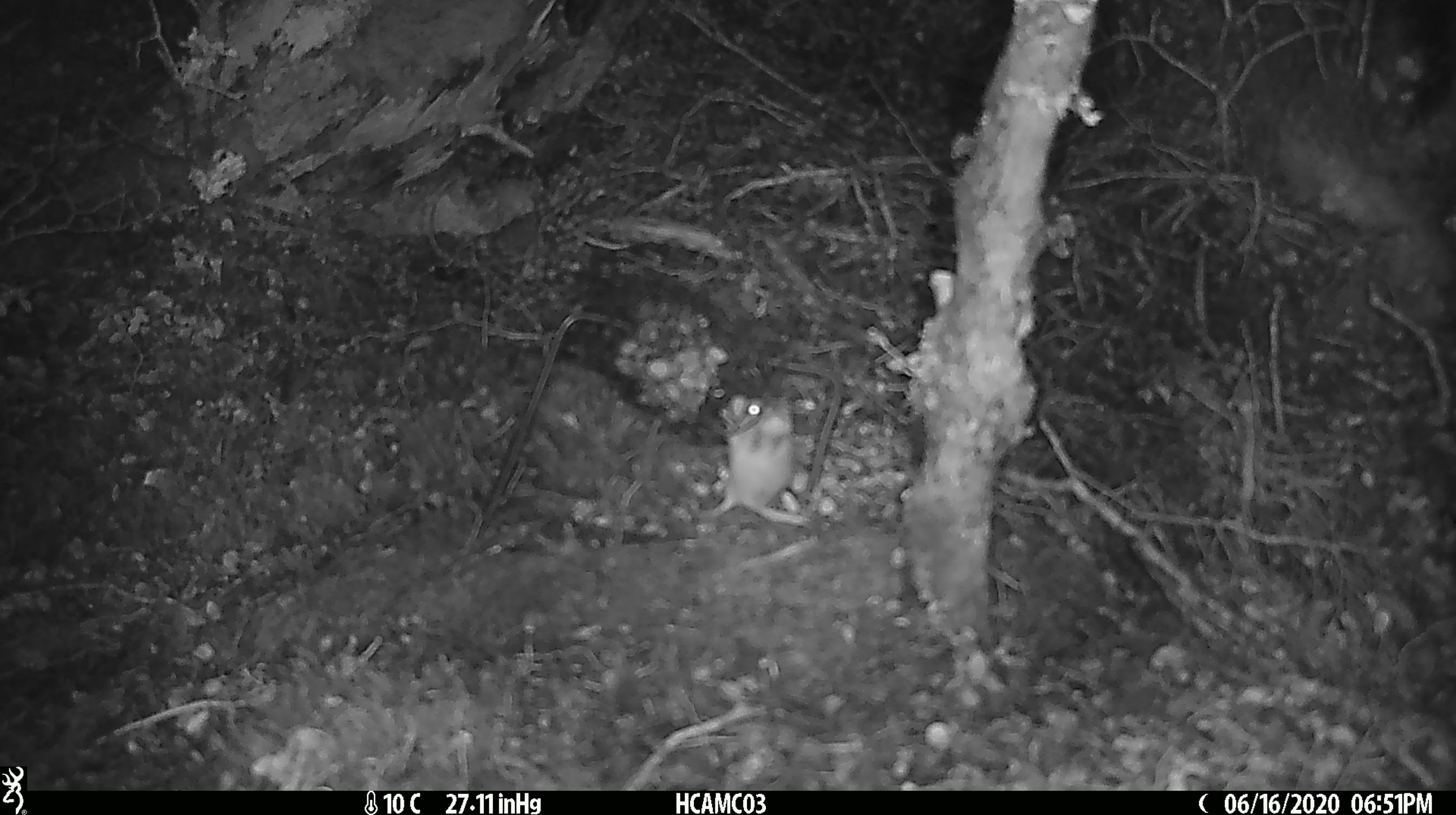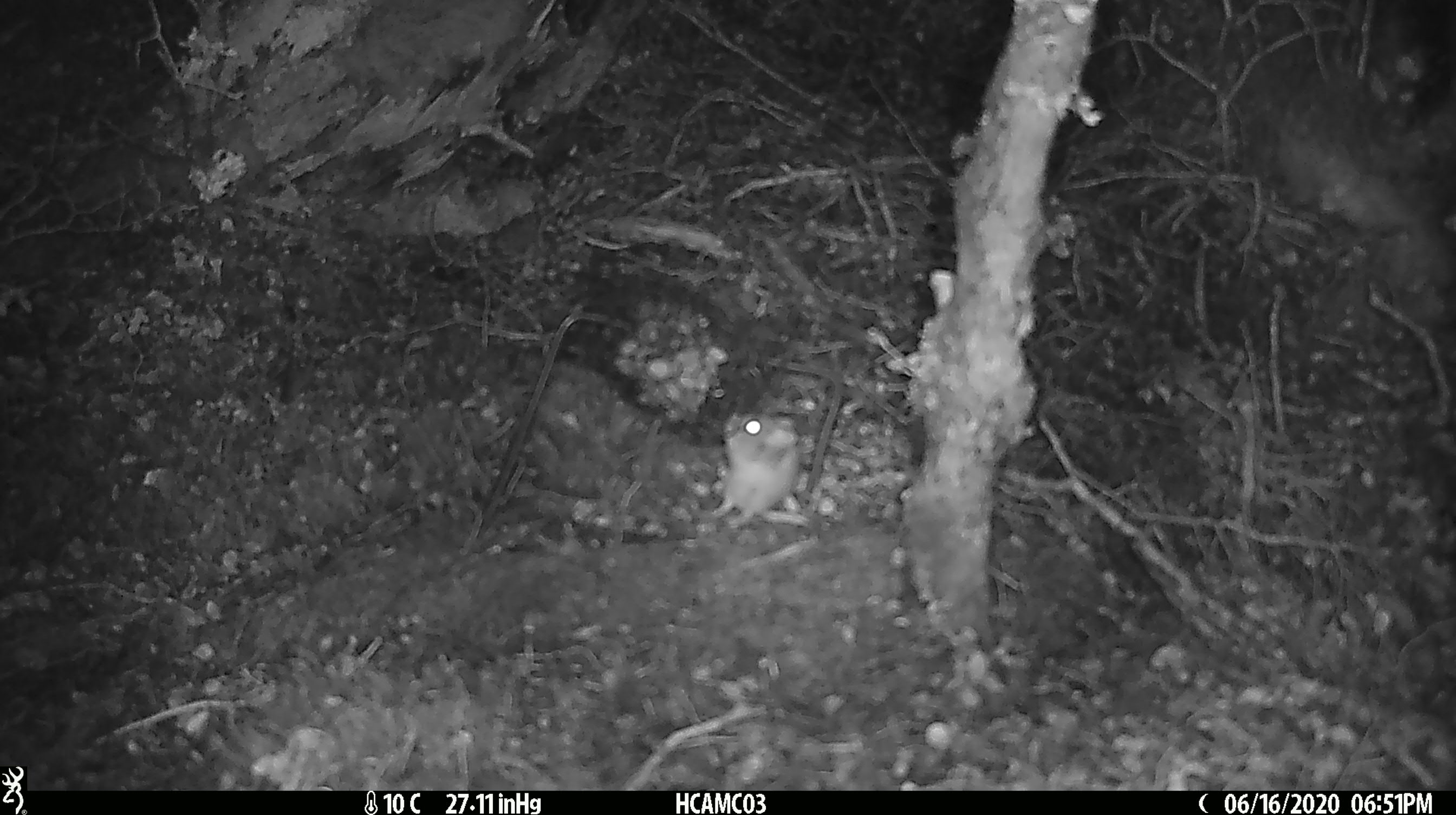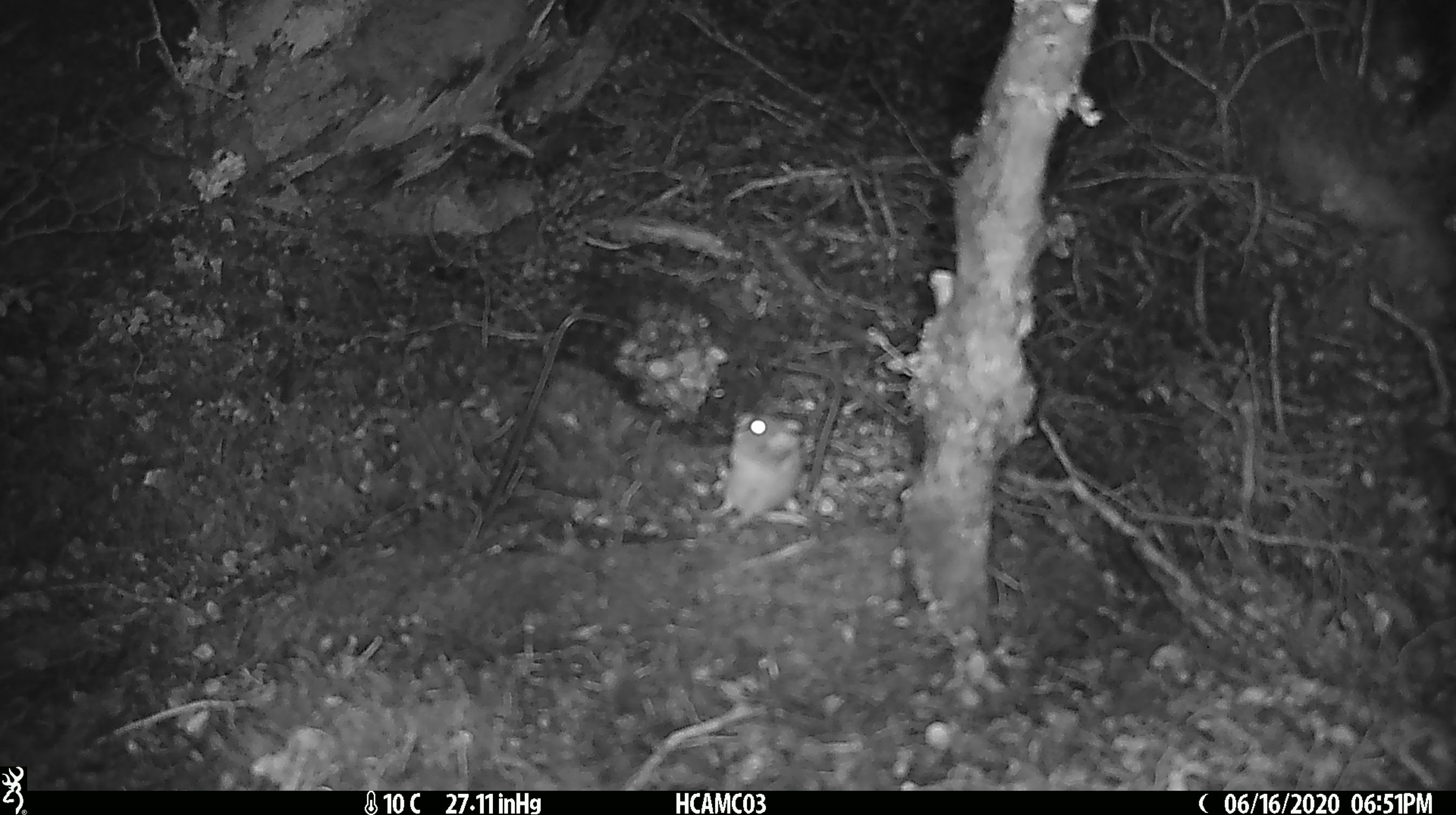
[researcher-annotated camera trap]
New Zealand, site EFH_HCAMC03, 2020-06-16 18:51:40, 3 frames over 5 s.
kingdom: Animalia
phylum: Chordata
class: Mammalia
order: Rodentia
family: Muridae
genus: Mus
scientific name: Mus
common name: mouse